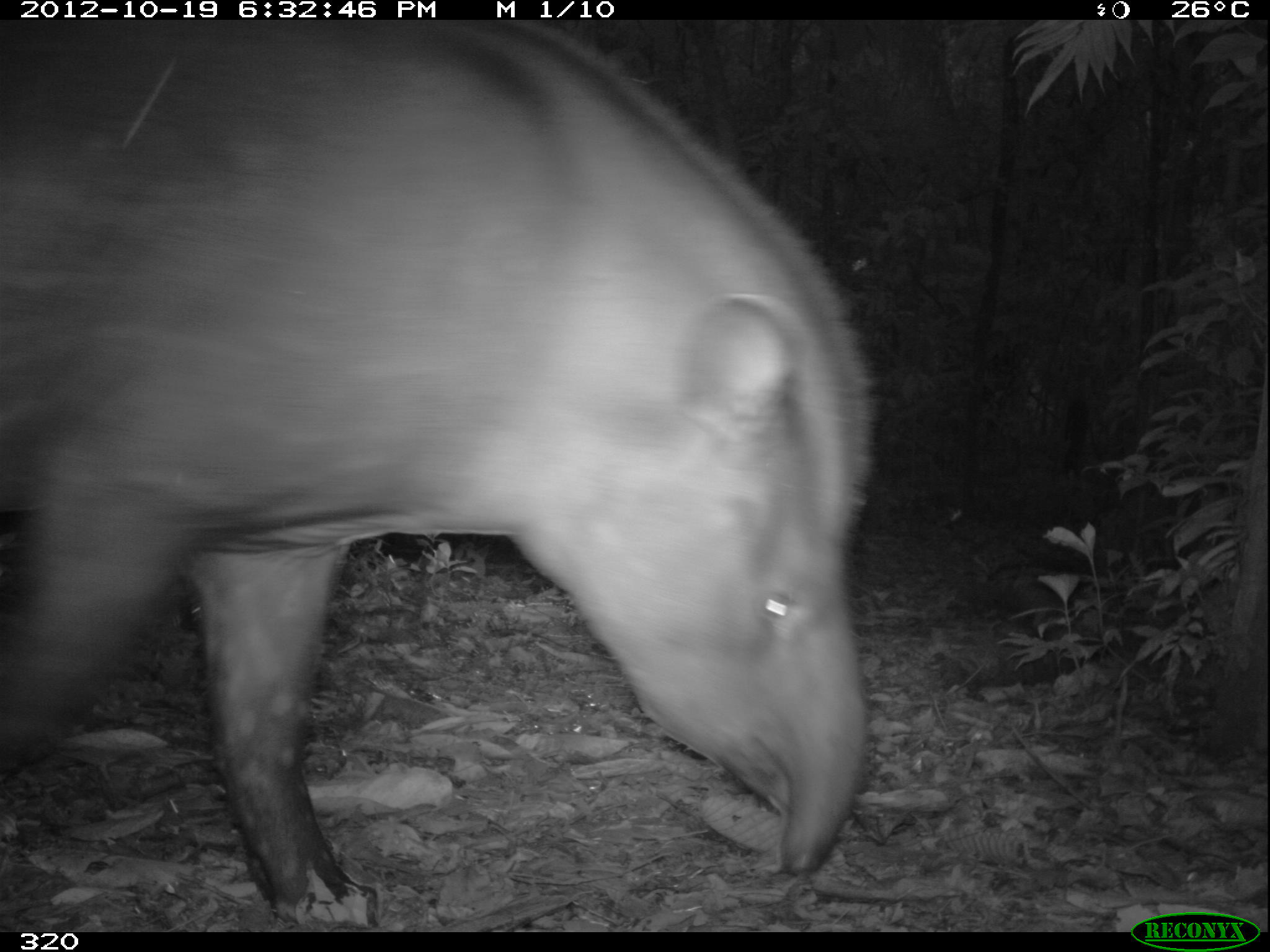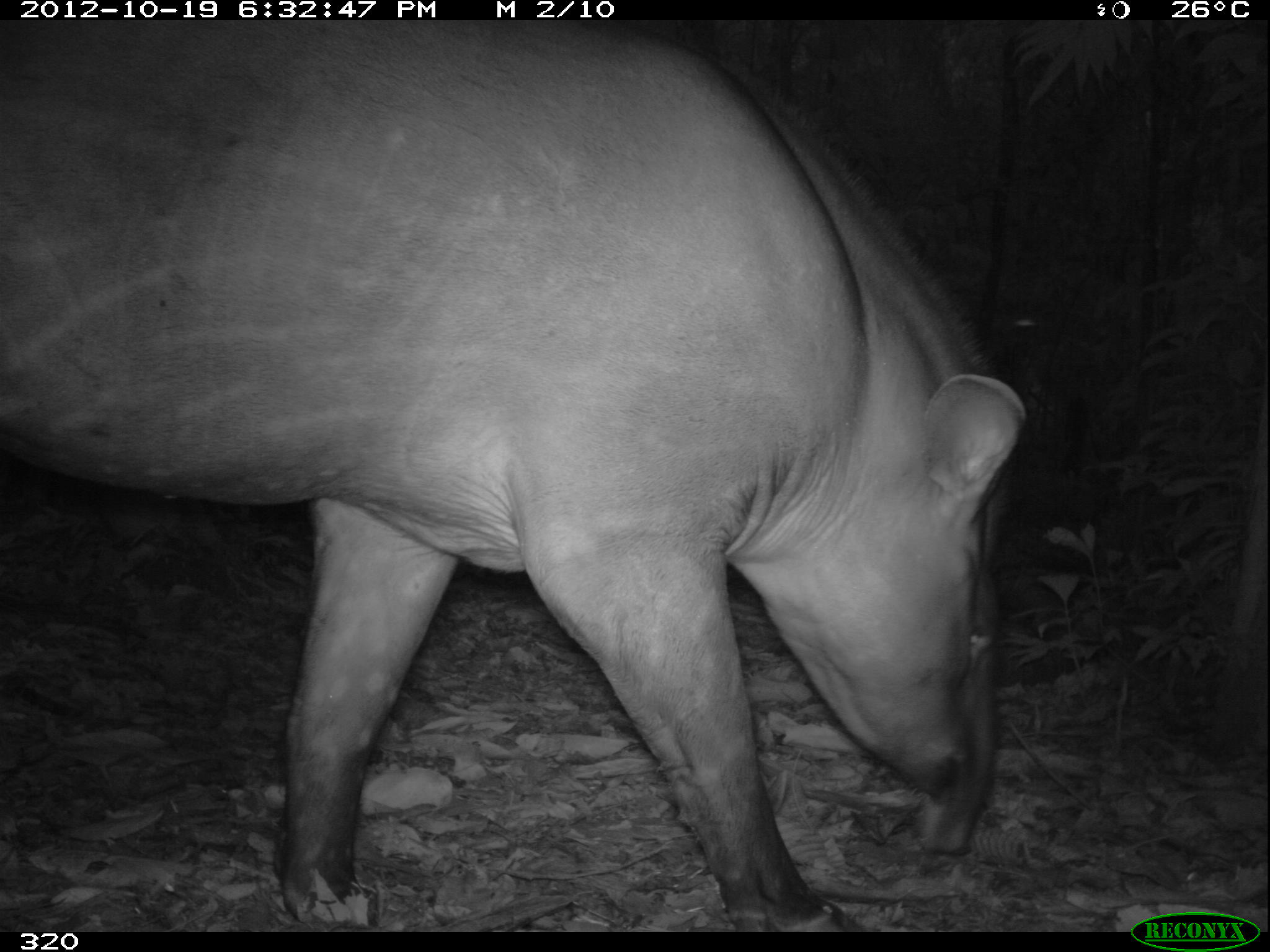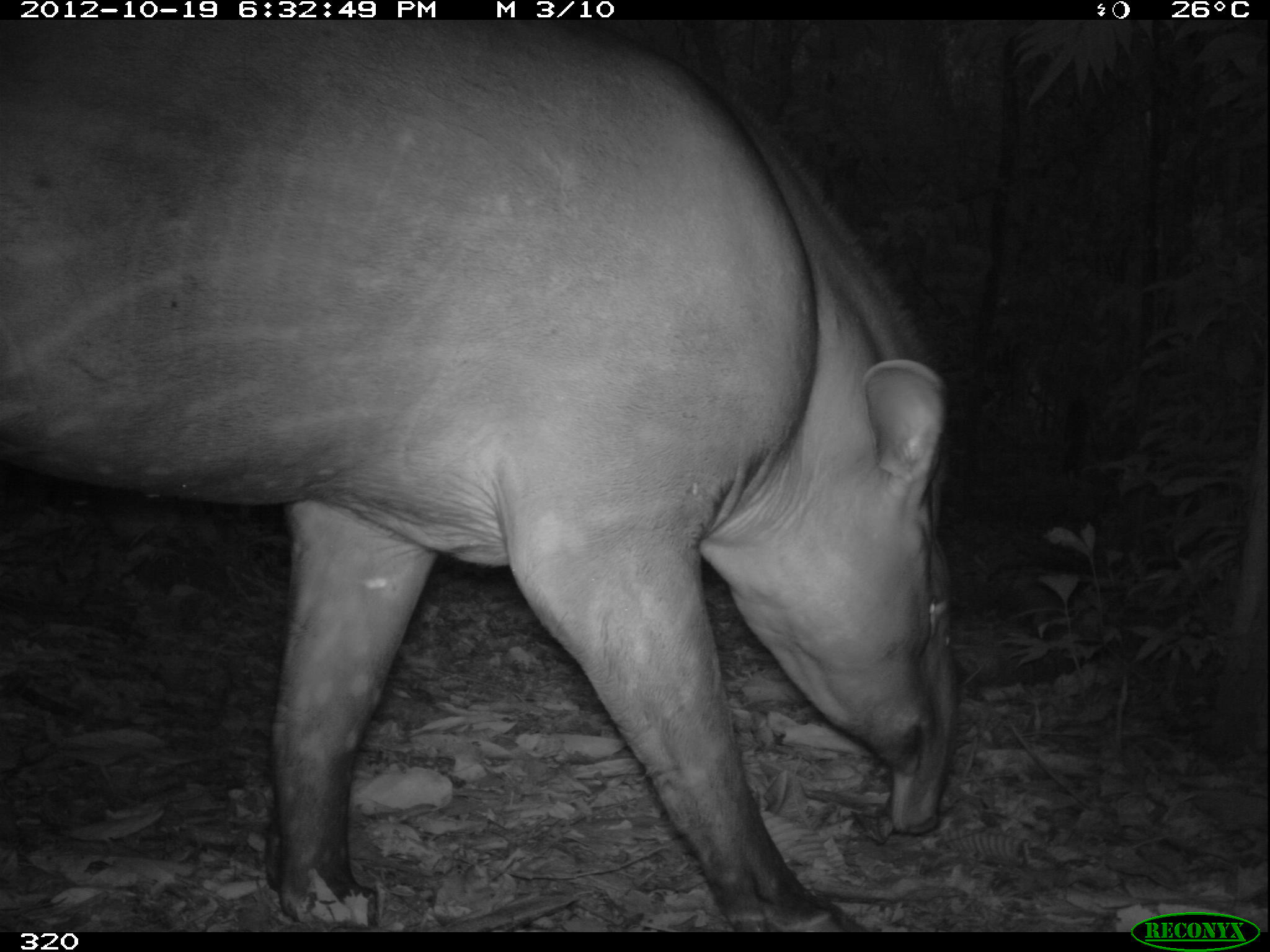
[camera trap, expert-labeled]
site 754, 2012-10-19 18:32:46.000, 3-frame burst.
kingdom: Animalia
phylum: Chordata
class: Mammalia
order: Perissodactyla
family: Tapiridae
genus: Tapirus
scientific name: Tapirus terrestris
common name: south american tapir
Tapirus terrestris (south american tapir).